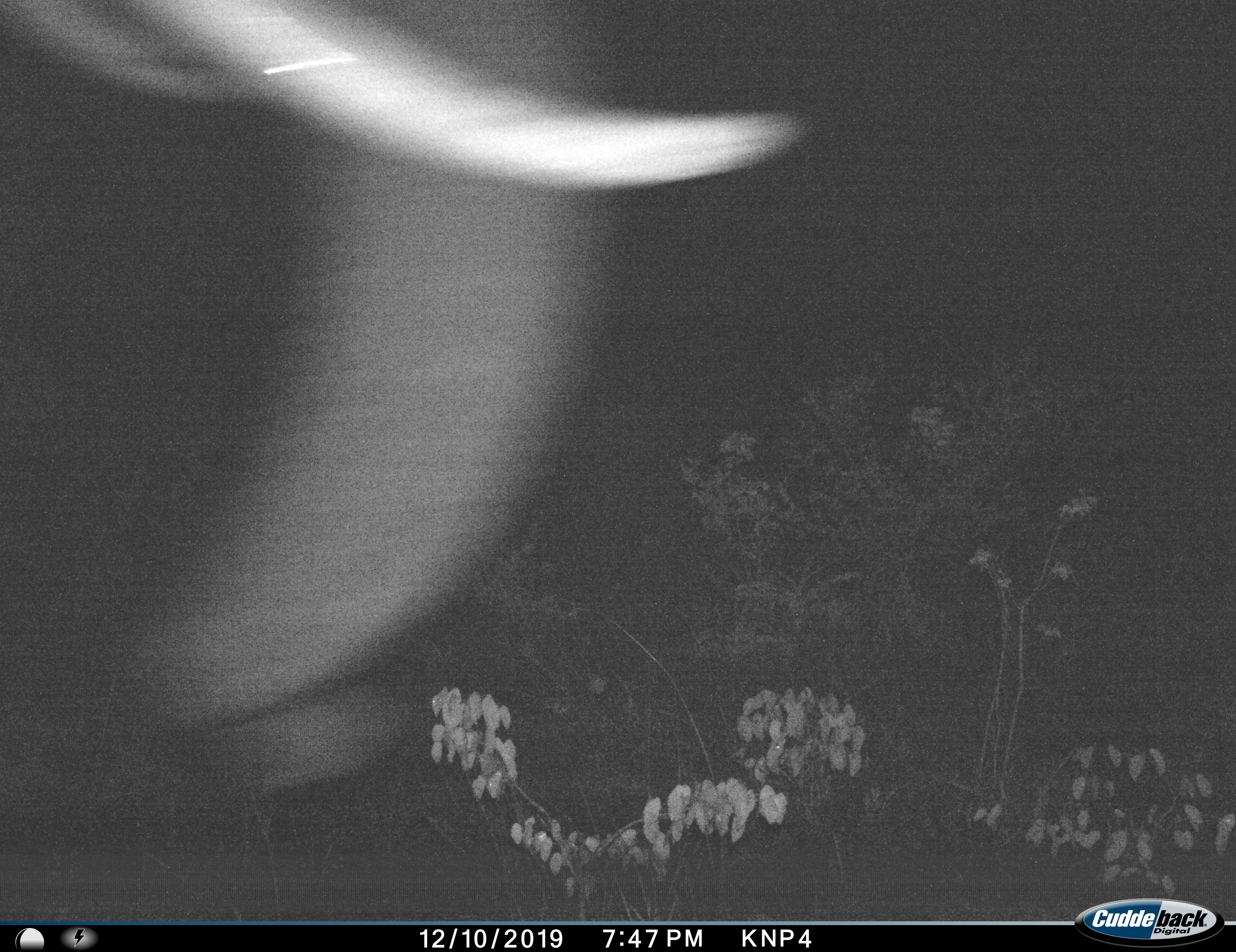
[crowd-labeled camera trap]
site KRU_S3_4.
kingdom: Animalia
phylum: Chordata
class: Mammalia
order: Proboscidea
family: Elephantidae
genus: Loxodonta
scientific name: Loxodonta africana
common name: african bush elephant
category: elephant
Elephant (african bush elephant) (Loxodonta africana), count 1. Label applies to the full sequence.